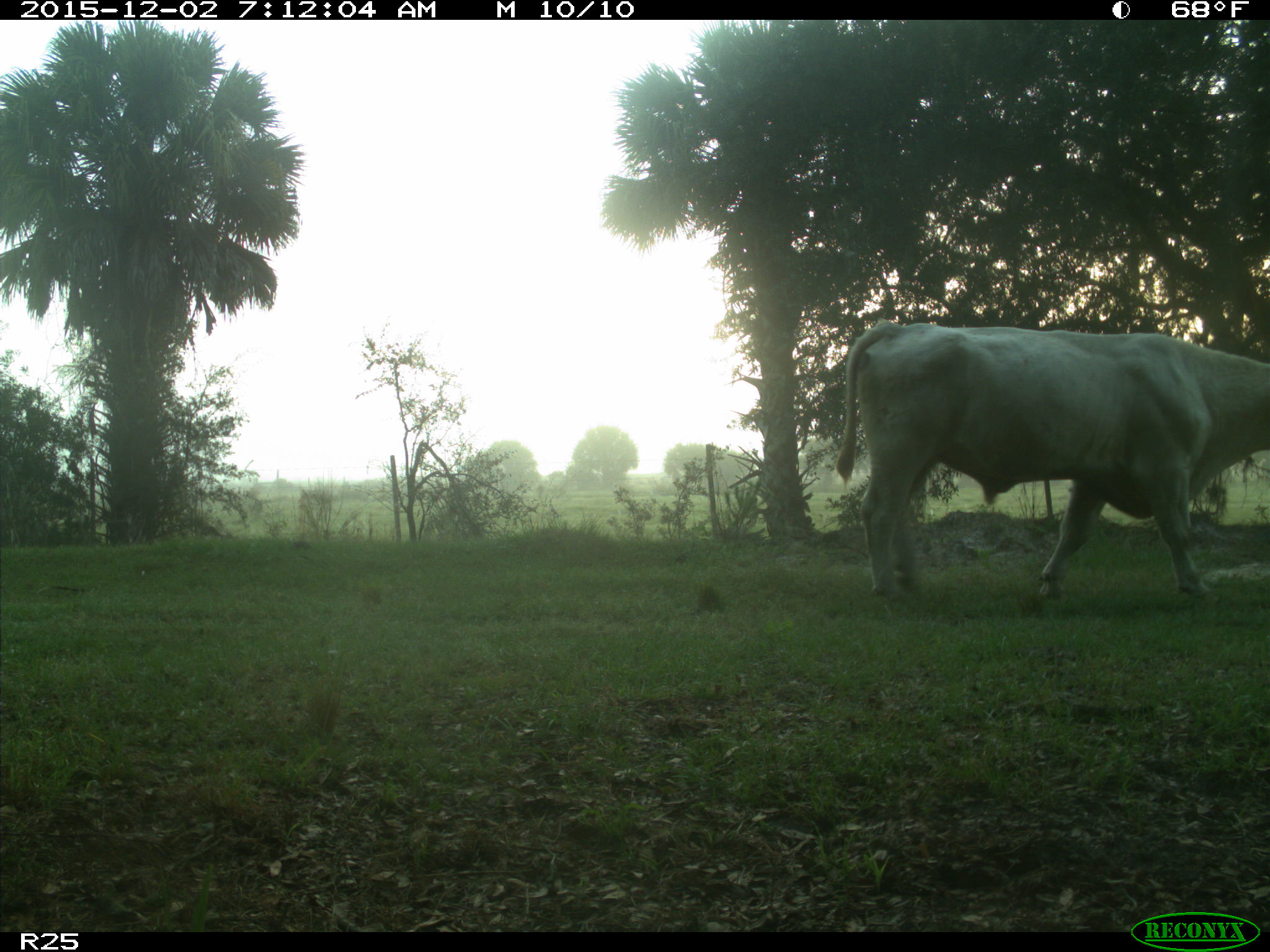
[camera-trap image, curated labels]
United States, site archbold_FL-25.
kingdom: Animalia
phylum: Chordata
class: Mammalia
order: Artiodactyla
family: Bovidae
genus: Bos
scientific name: Bos taurus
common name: domestic cow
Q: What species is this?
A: Bos taurus (domestic cow).